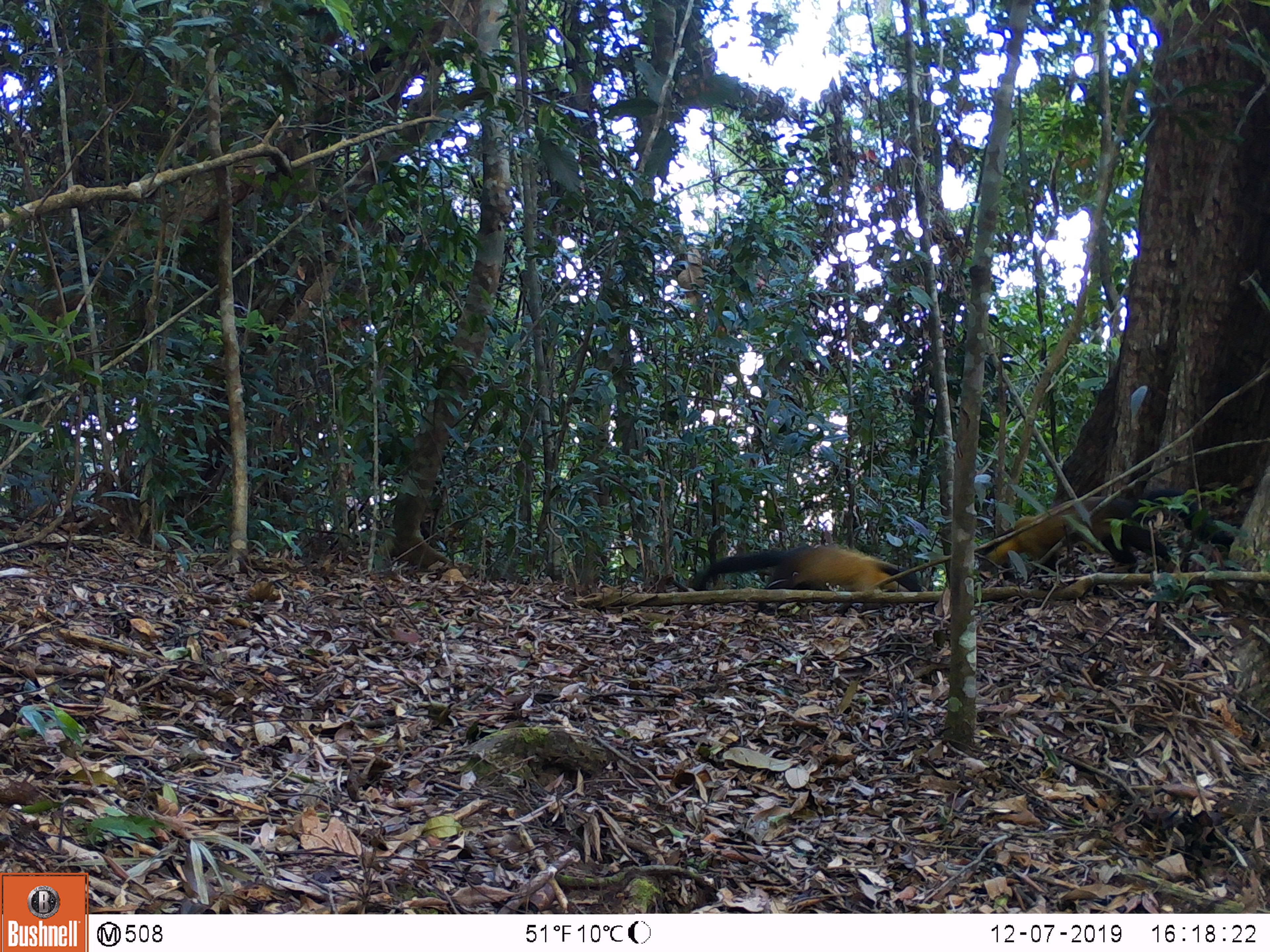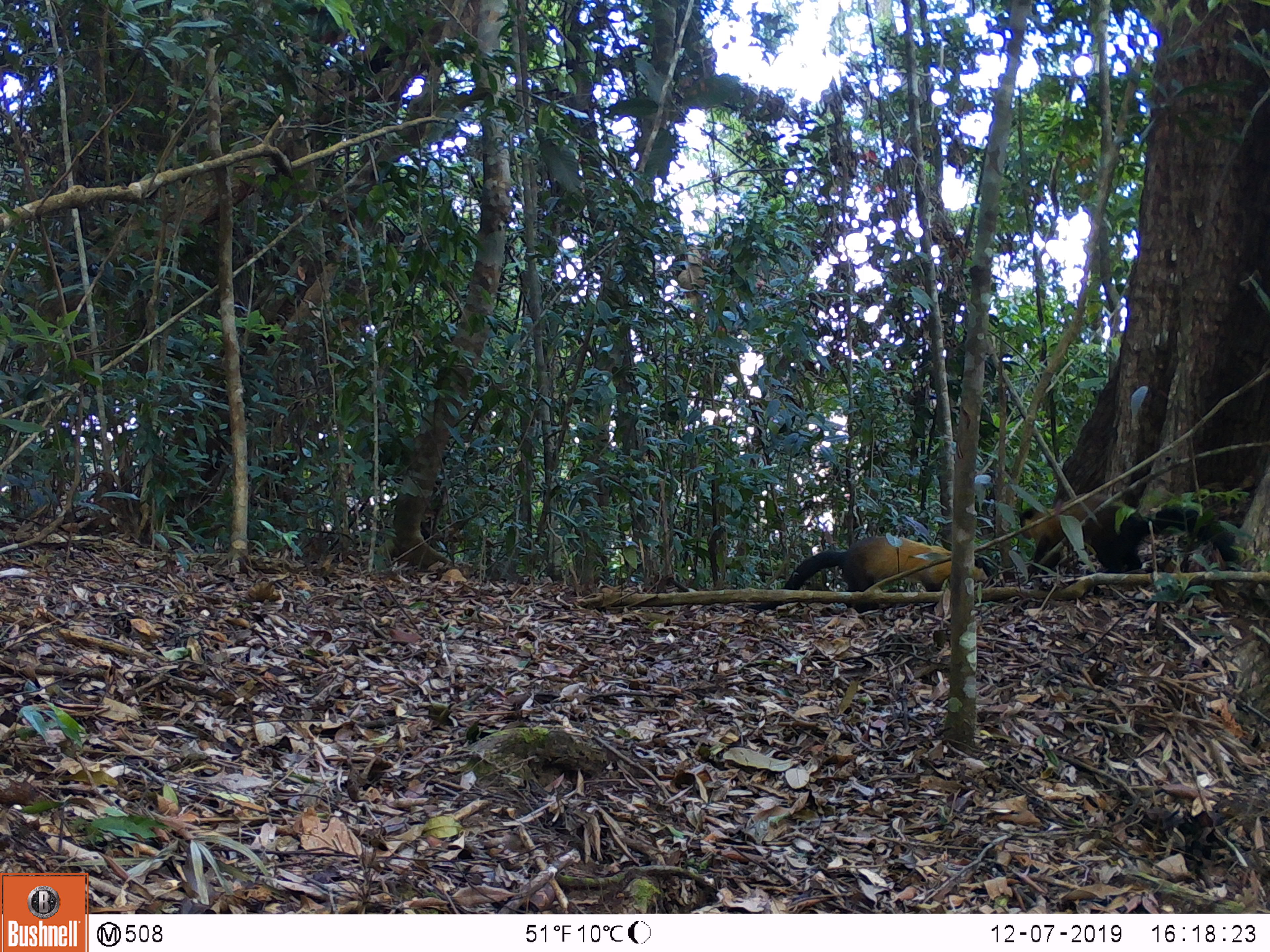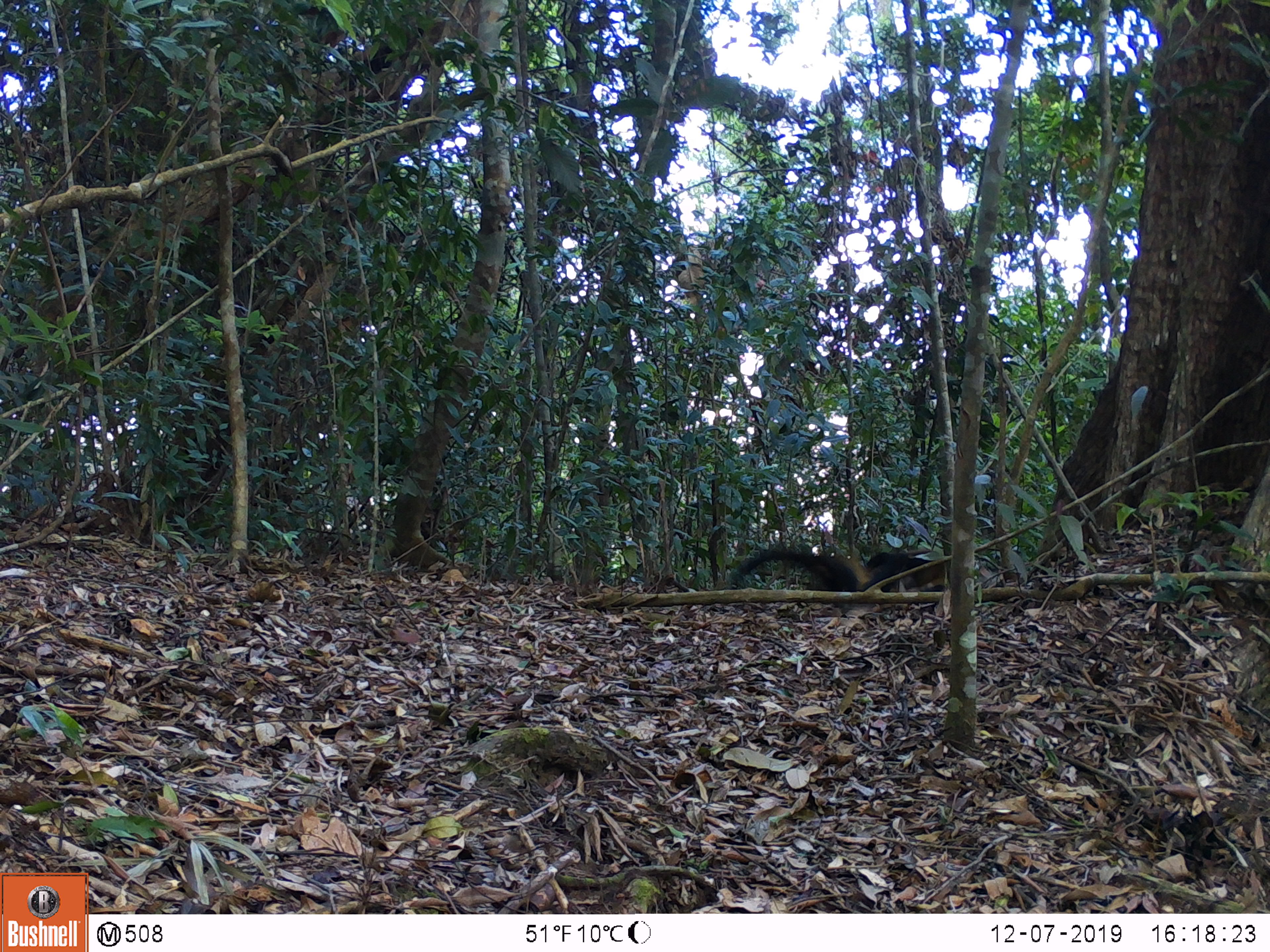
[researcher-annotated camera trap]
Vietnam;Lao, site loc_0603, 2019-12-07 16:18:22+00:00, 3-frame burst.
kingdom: Animalia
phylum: Chordata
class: Mammalia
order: Carnivora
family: Mustelidae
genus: Martes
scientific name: Martes flavigula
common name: yellow-throated marten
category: yellow throated marten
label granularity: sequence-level